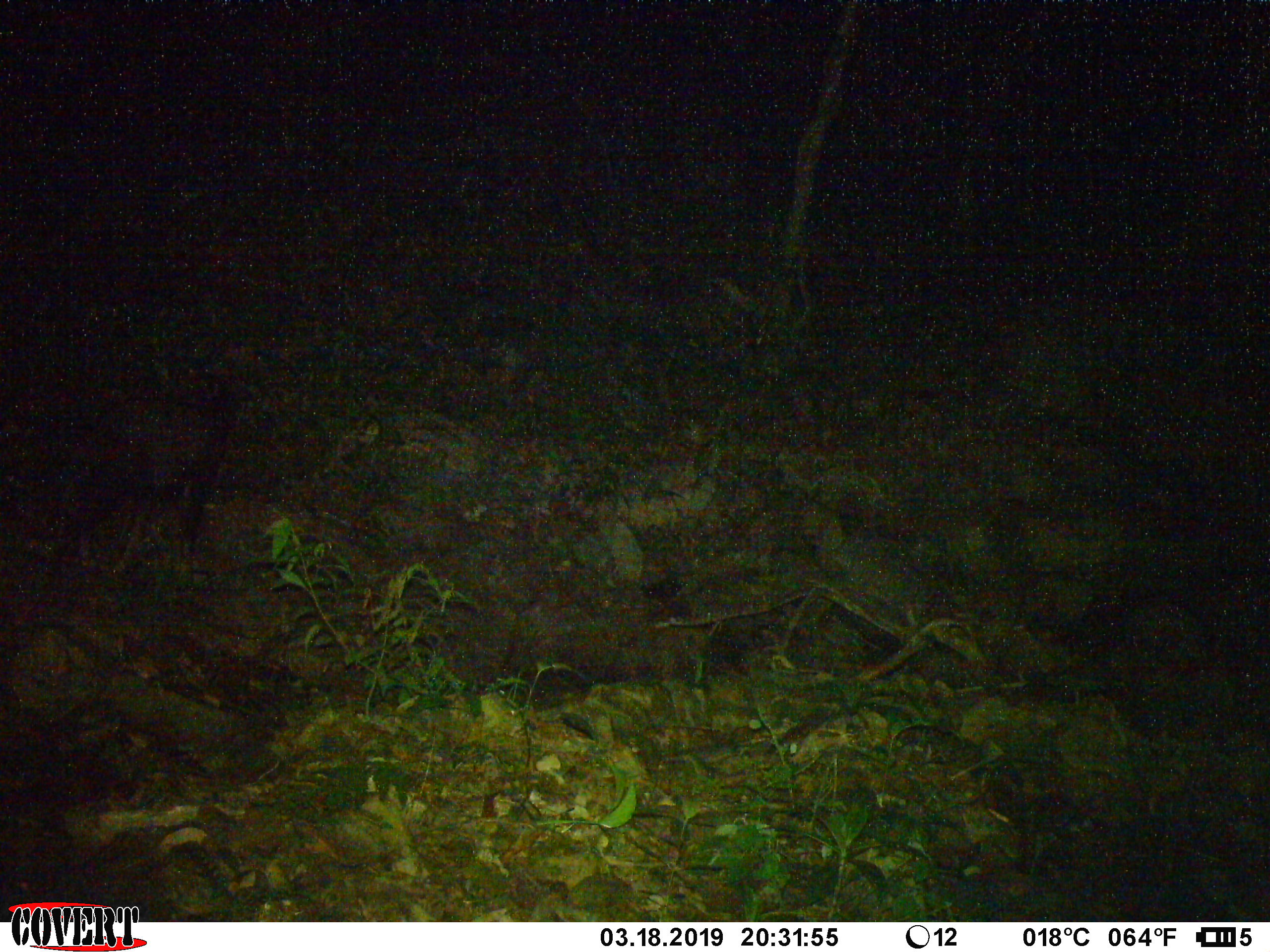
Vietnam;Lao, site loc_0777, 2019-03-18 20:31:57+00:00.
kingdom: Animalia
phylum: Chordata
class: Mammalia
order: Artiodactyla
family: Bovidae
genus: Capricornis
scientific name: Capricornis sumatraensis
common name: chinese serow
Chinese serow (Capricornis sumatraensis). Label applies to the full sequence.